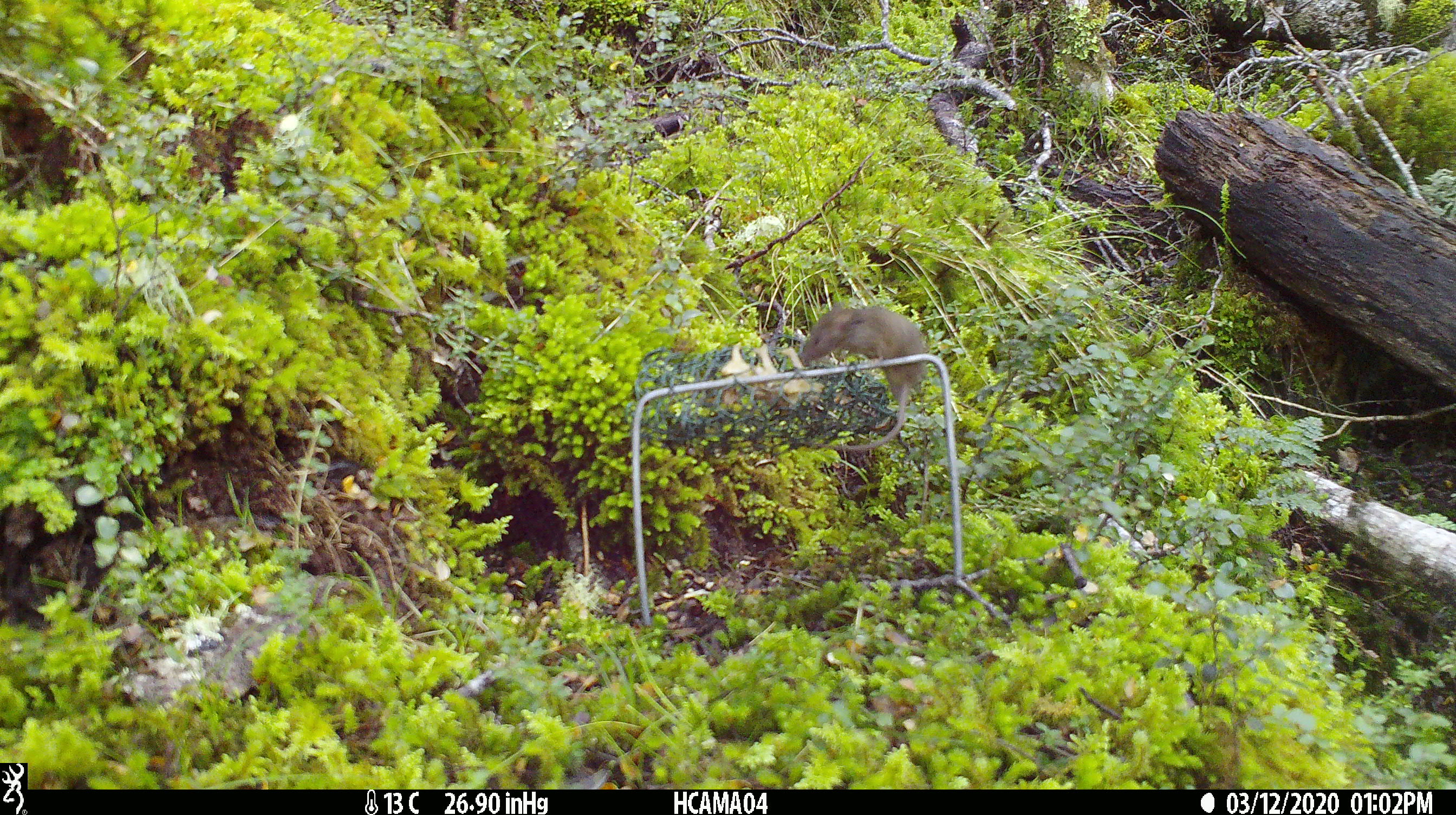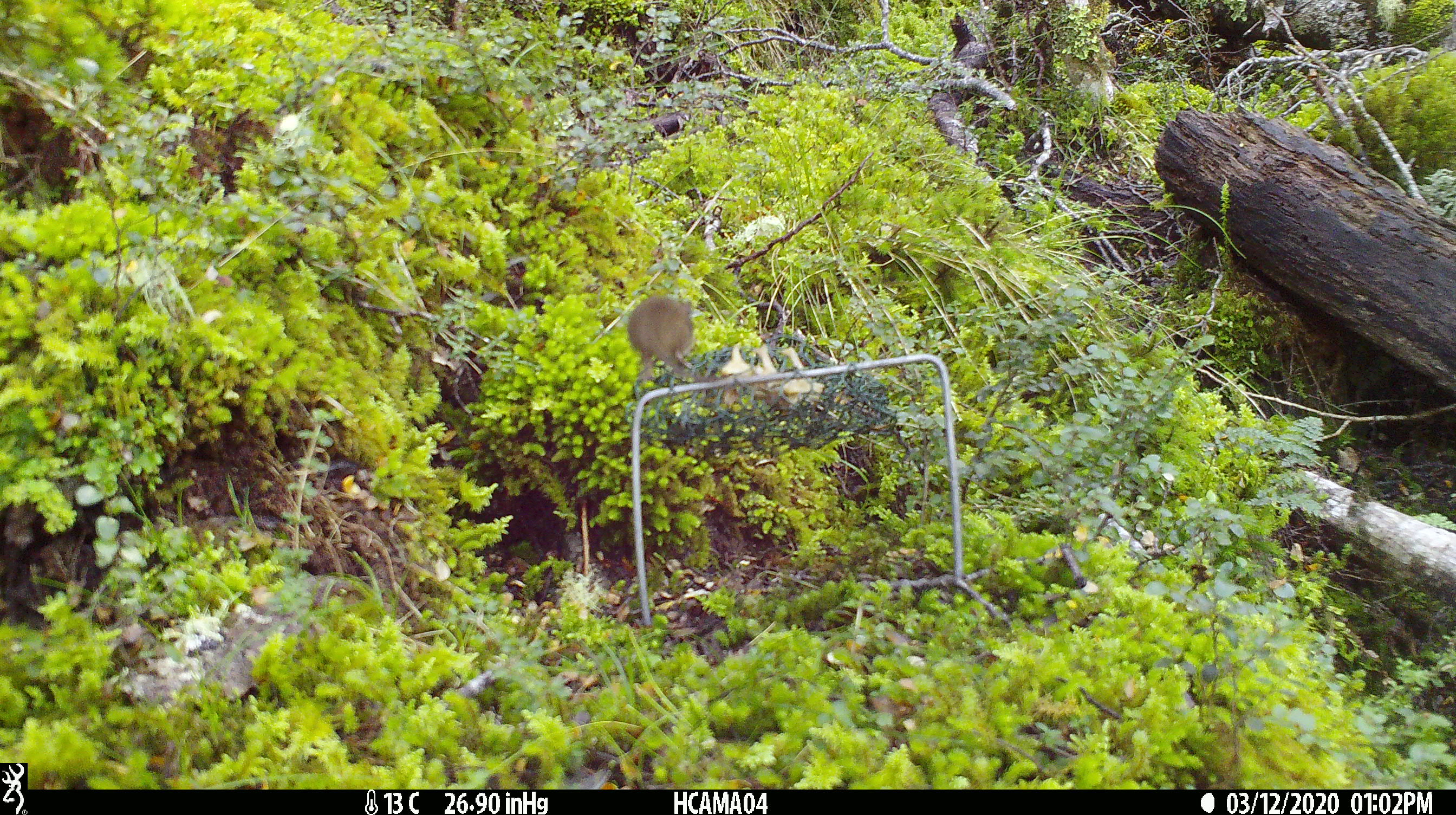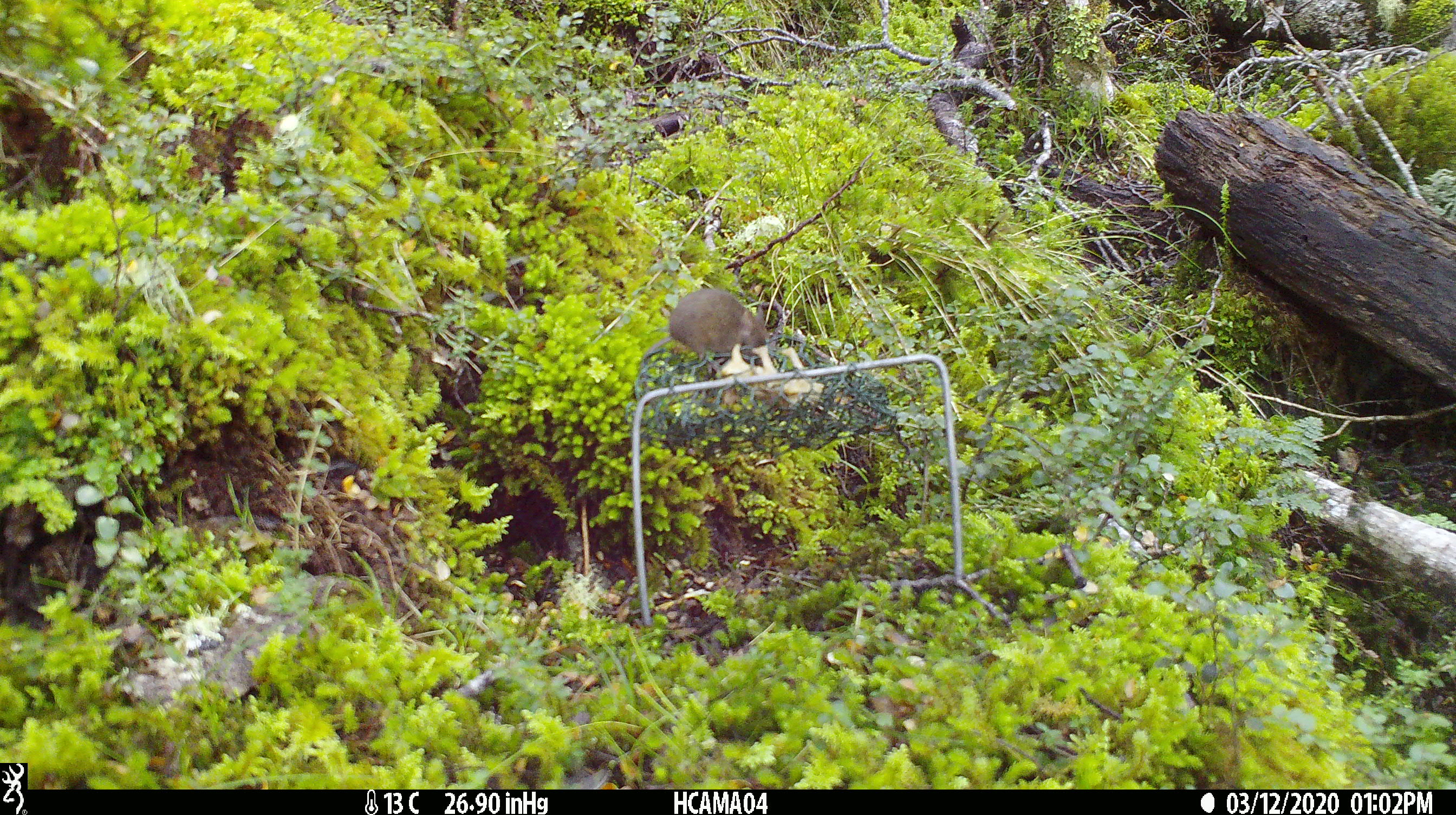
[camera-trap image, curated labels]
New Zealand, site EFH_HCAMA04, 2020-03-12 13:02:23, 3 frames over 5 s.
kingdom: Animalia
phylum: Chordata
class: Mammalia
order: Rodentia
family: Muridae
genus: Mus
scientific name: Mus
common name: mouse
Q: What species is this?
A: Mouse (Mus).